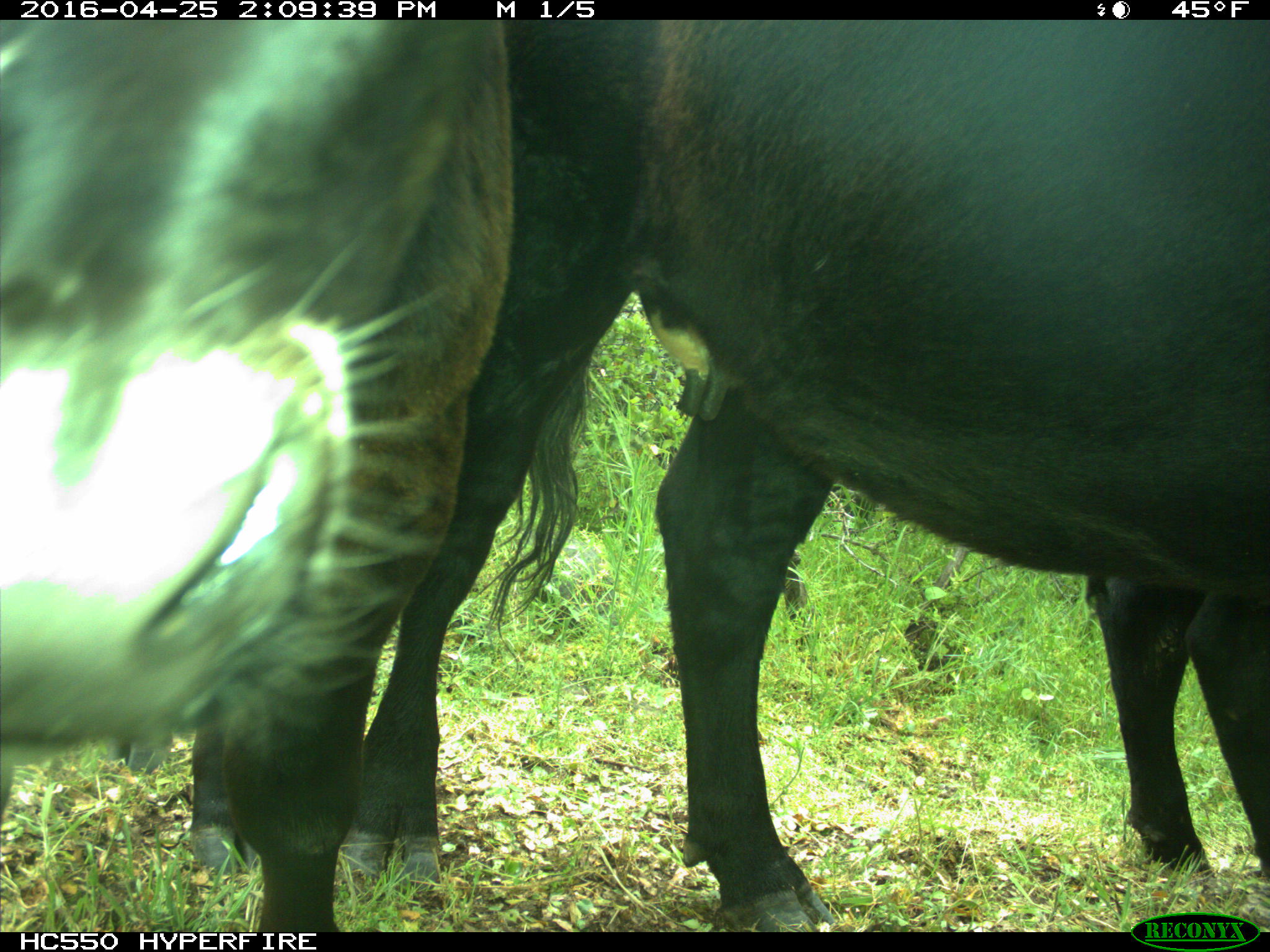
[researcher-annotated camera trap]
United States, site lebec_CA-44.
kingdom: Animalia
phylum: Chordata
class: Mammalia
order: Artiodactyla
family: Bovidae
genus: Bos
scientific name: Bos taurus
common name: domestic cow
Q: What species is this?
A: Bos taurus (domestic cow).